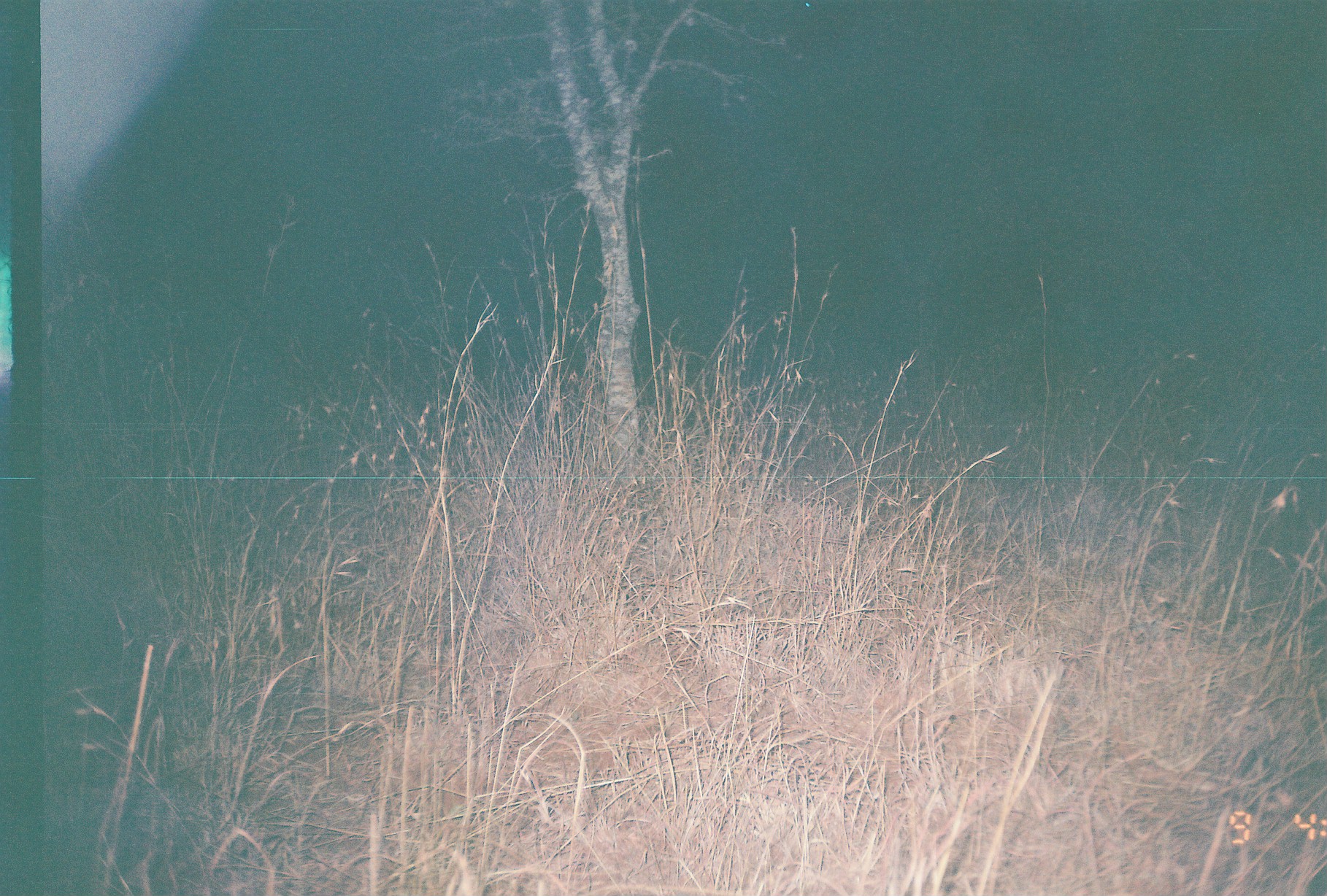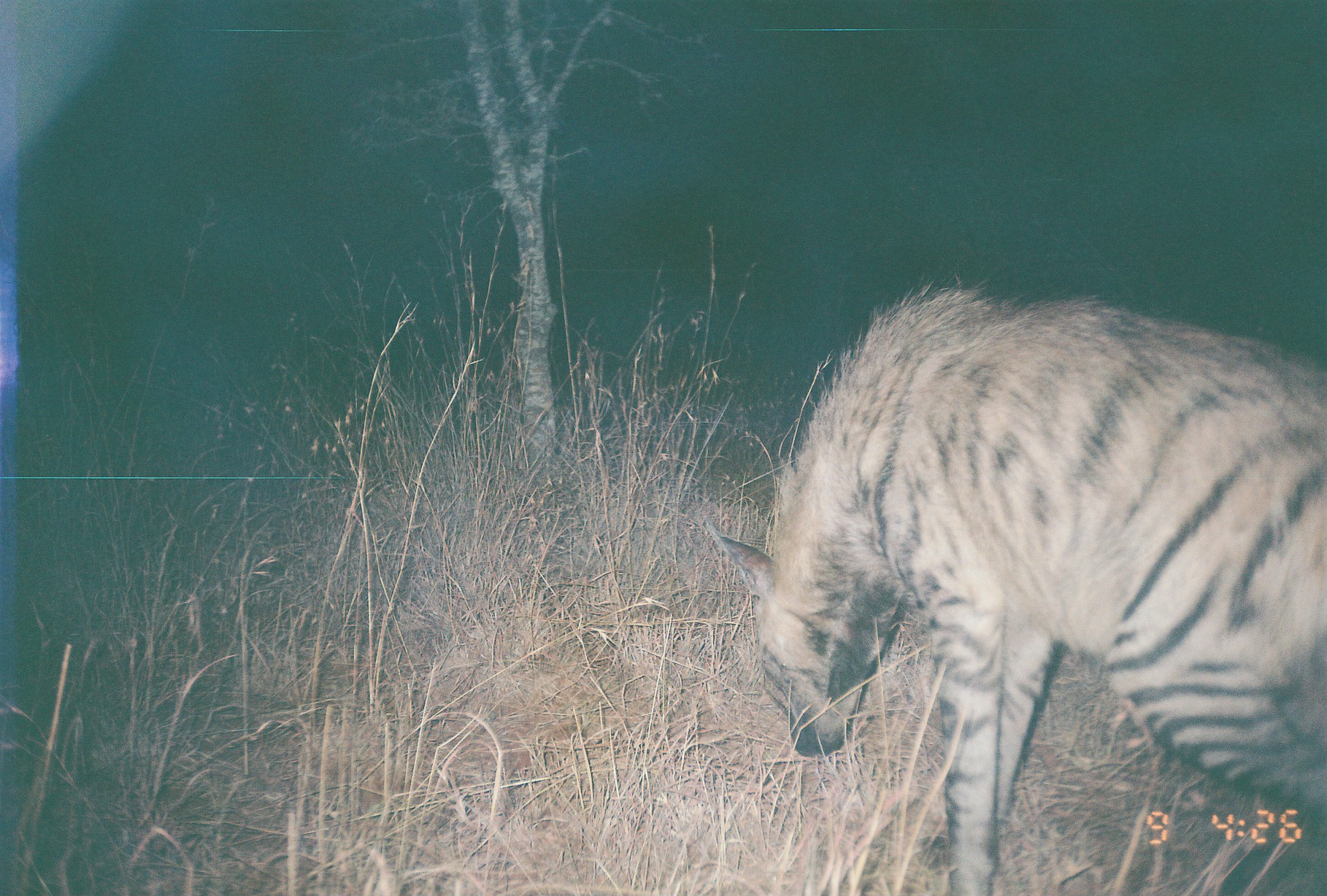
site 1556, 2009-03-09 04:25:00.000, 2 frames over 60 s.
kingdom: Animalia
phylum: Chordata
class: Mammalia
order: Carnivora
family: Hyaenidae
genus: Hyaena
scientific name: Hyaena hyaena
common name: striped hyena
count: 1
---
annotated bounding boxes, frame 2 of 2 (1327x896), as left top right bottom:
hyaena hyaena: 705 272 1327 896